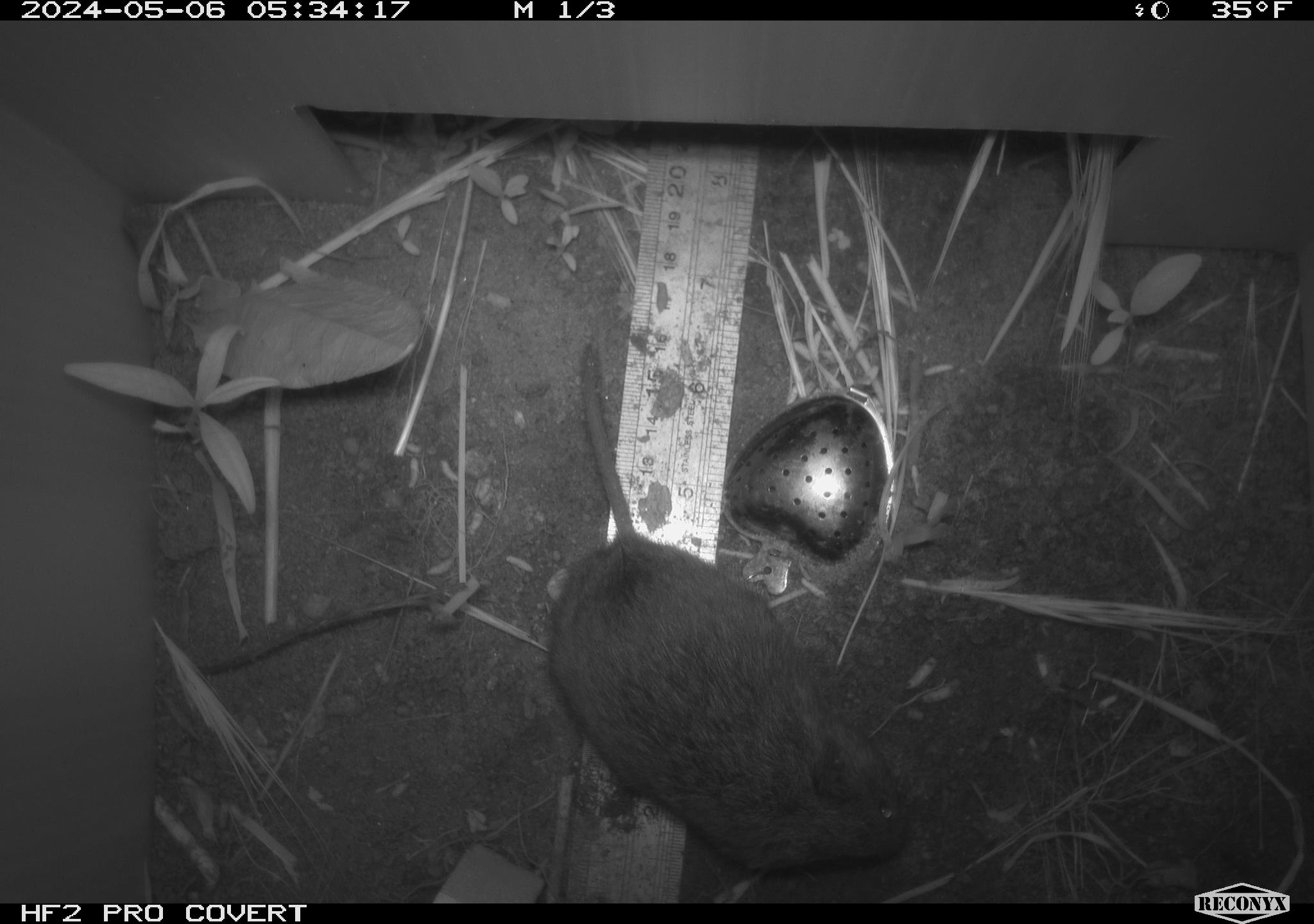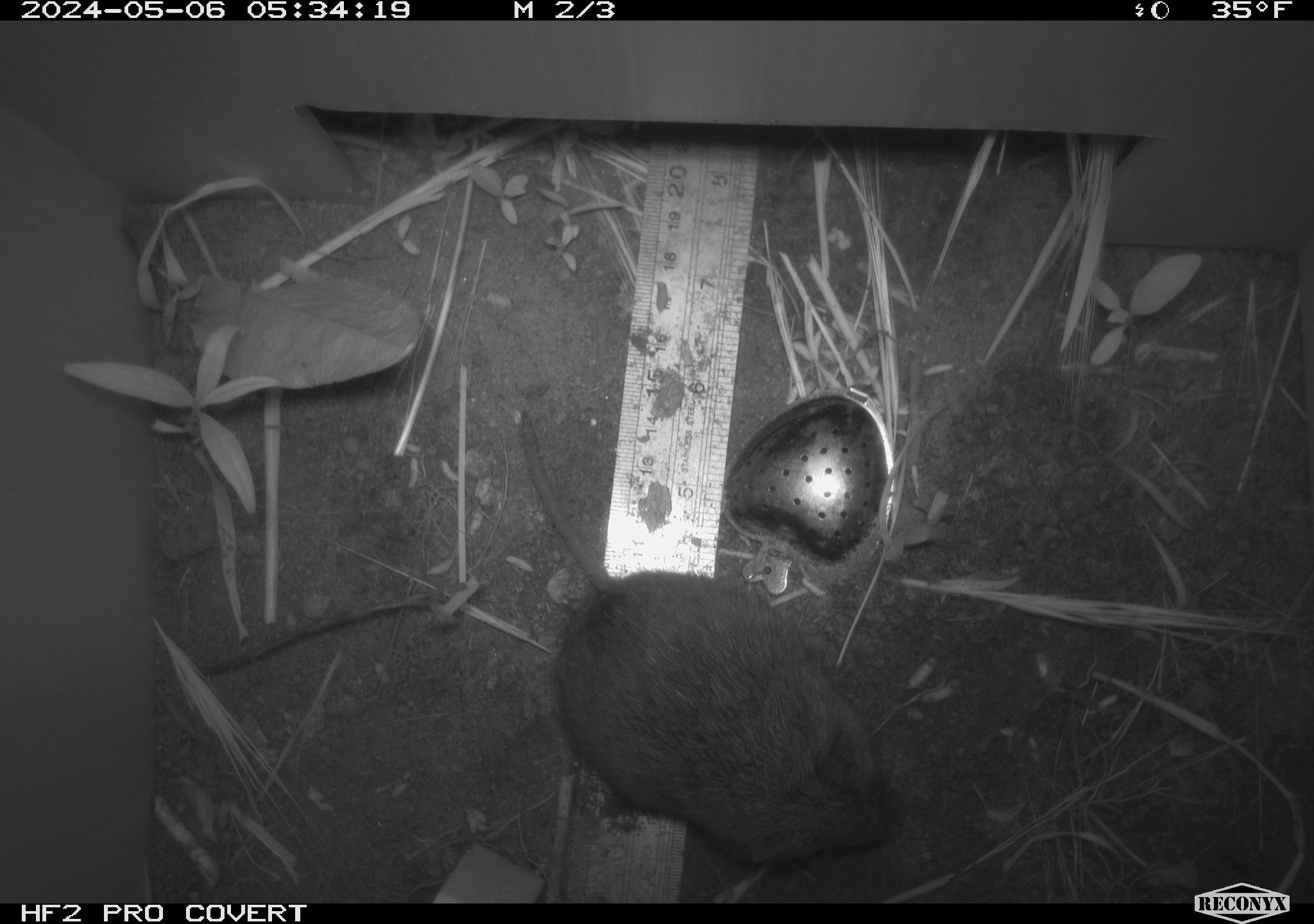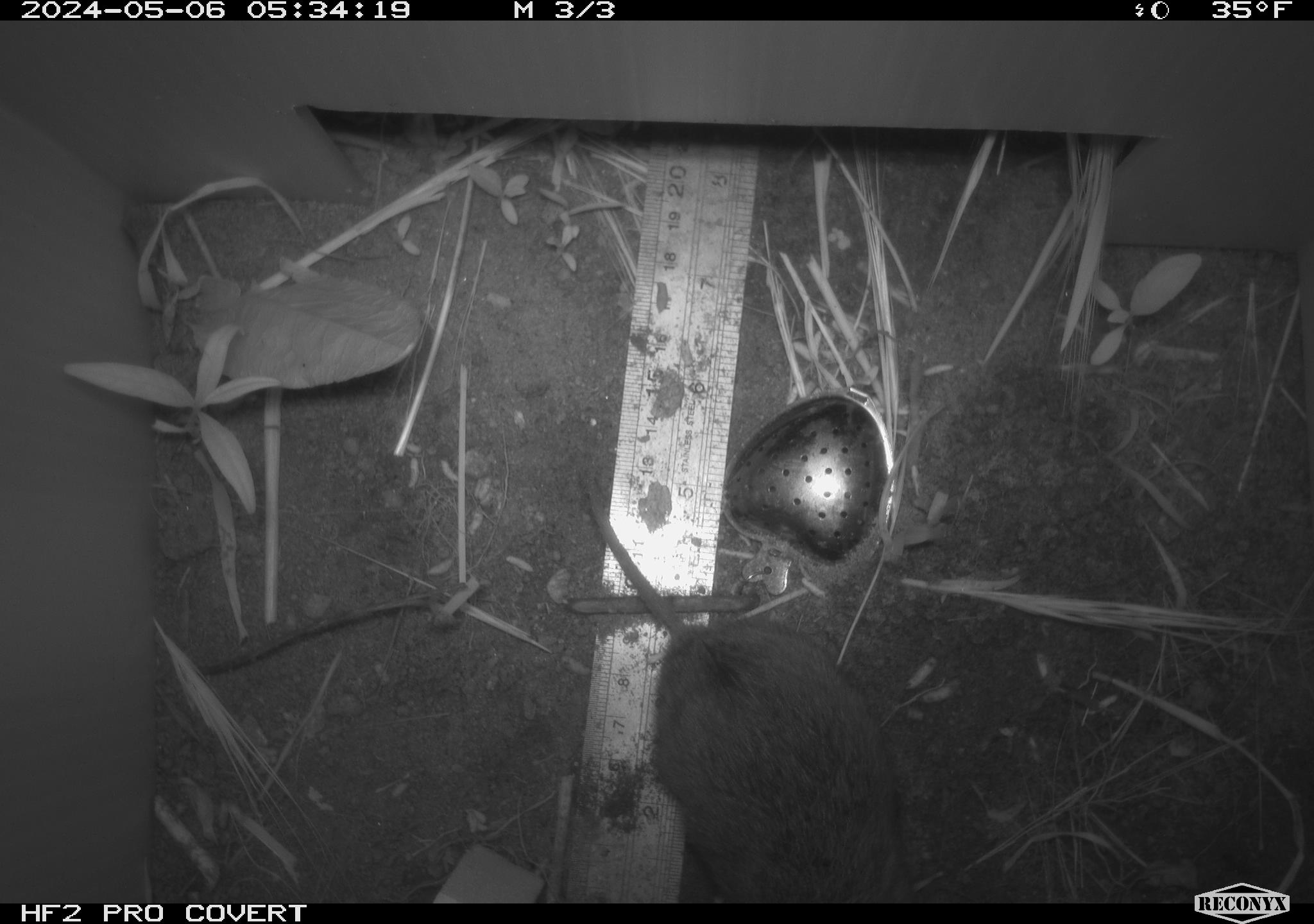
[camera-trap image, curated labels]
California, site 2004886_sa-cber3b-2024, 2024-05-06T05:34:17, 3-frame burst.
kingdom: Animalia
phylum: Chordata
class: Mammalia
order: Rodentia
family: Cricetidae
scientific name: Arvicolinae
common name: voles, lemmings, and muskrats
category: arvicolinae subfamily